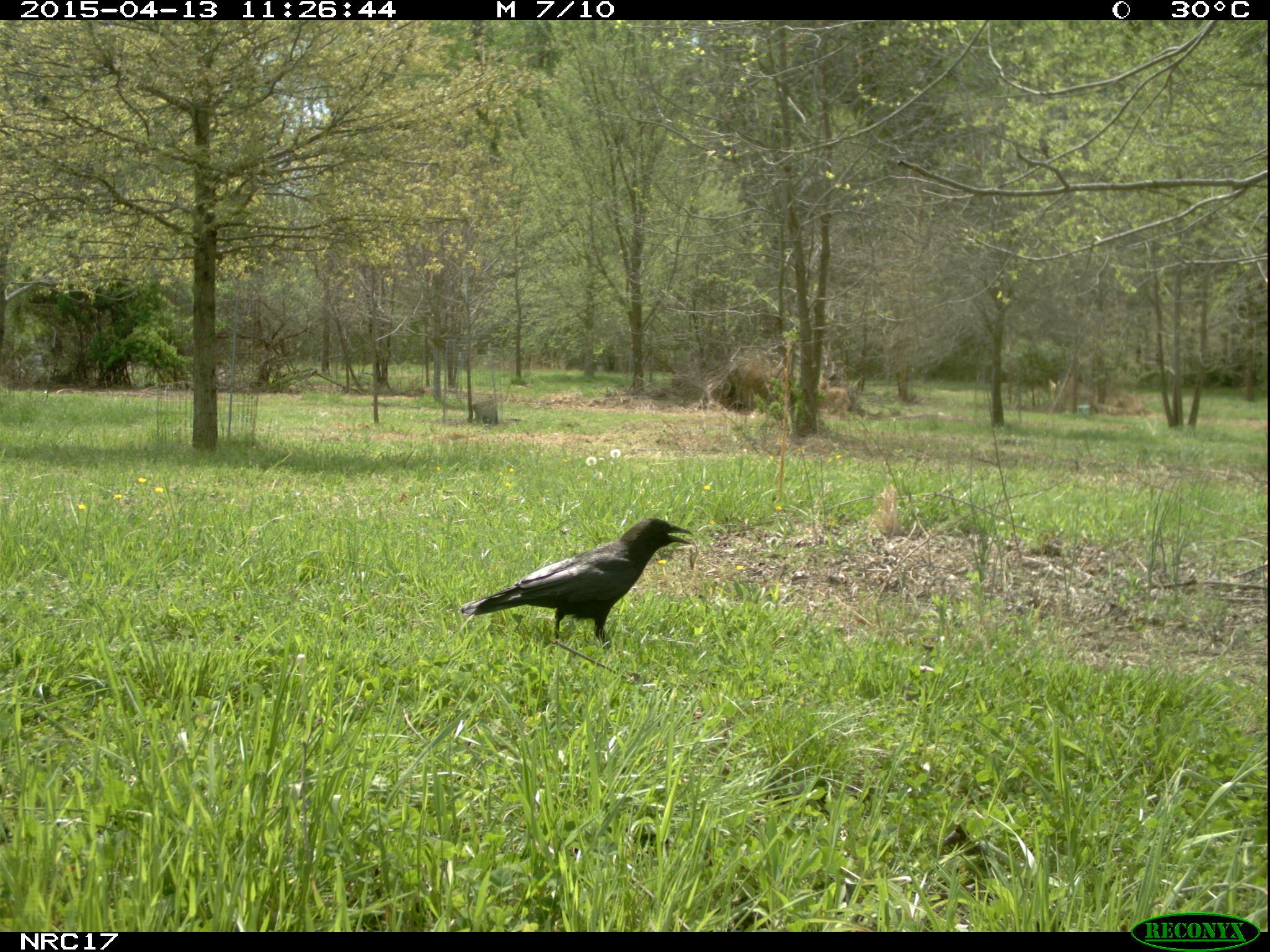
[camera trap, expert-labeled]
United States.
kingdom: Animalia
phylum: Chordata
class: Aves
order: Passeriformes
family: Corvidae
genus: Corvus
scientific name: Corvus brachyrhynchos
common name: american crow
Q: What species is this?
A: American Crow (Corvus brachyrhynchos).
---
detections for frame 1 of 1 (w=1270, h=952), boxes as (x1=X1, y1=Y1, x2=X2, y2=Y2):
American Crow: (x1=449, y1=505, x2=712, y2=647)